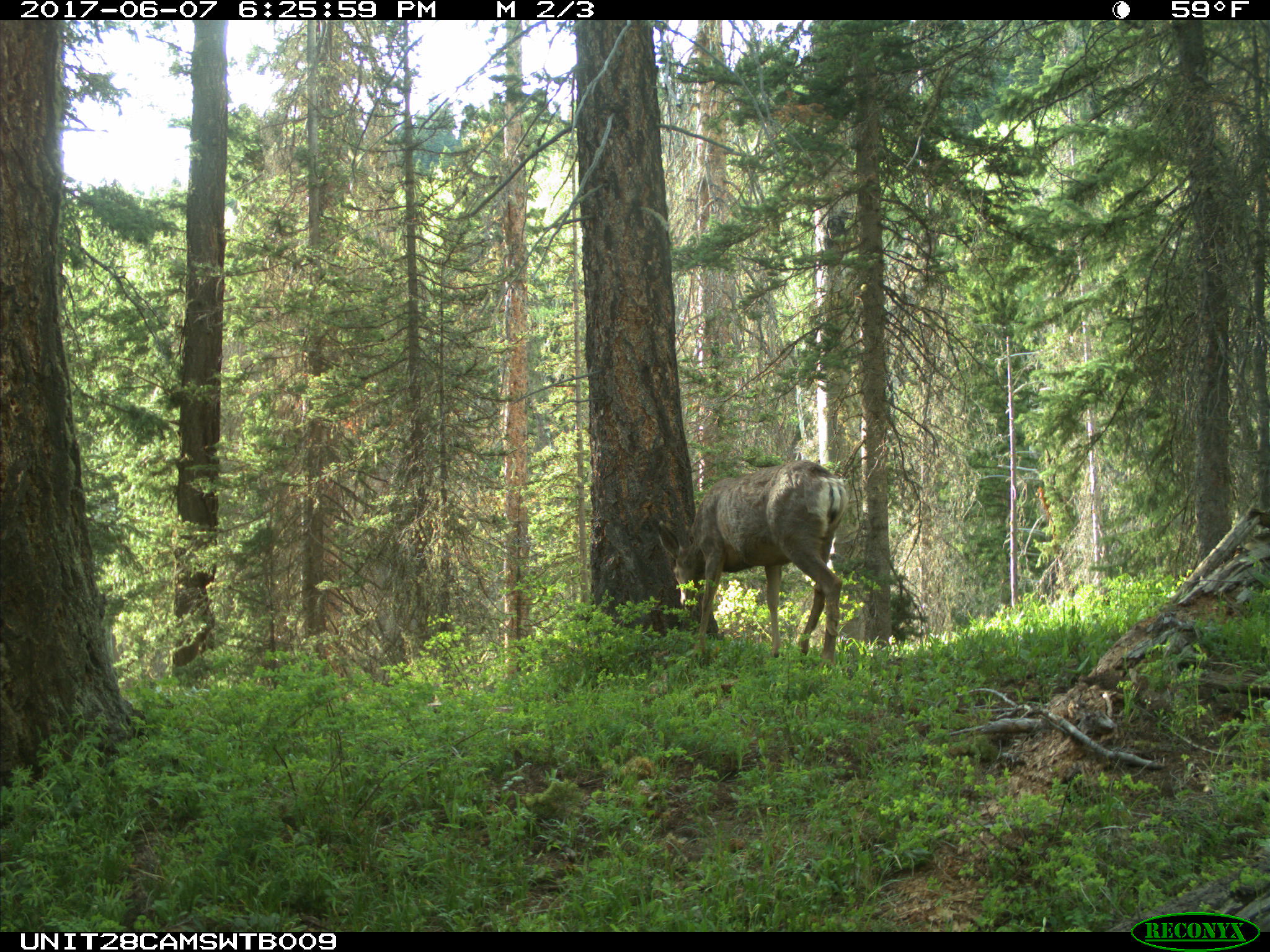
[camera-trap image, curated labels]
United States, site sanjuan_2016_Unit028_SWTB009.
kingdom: Animalia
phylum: Chordata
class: Mammalia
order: Artiodactyla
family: Cervidae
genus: Odocoileus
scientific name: Odocoileus hemionus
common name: mule deer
Odocoileus hemionus (mule deer).